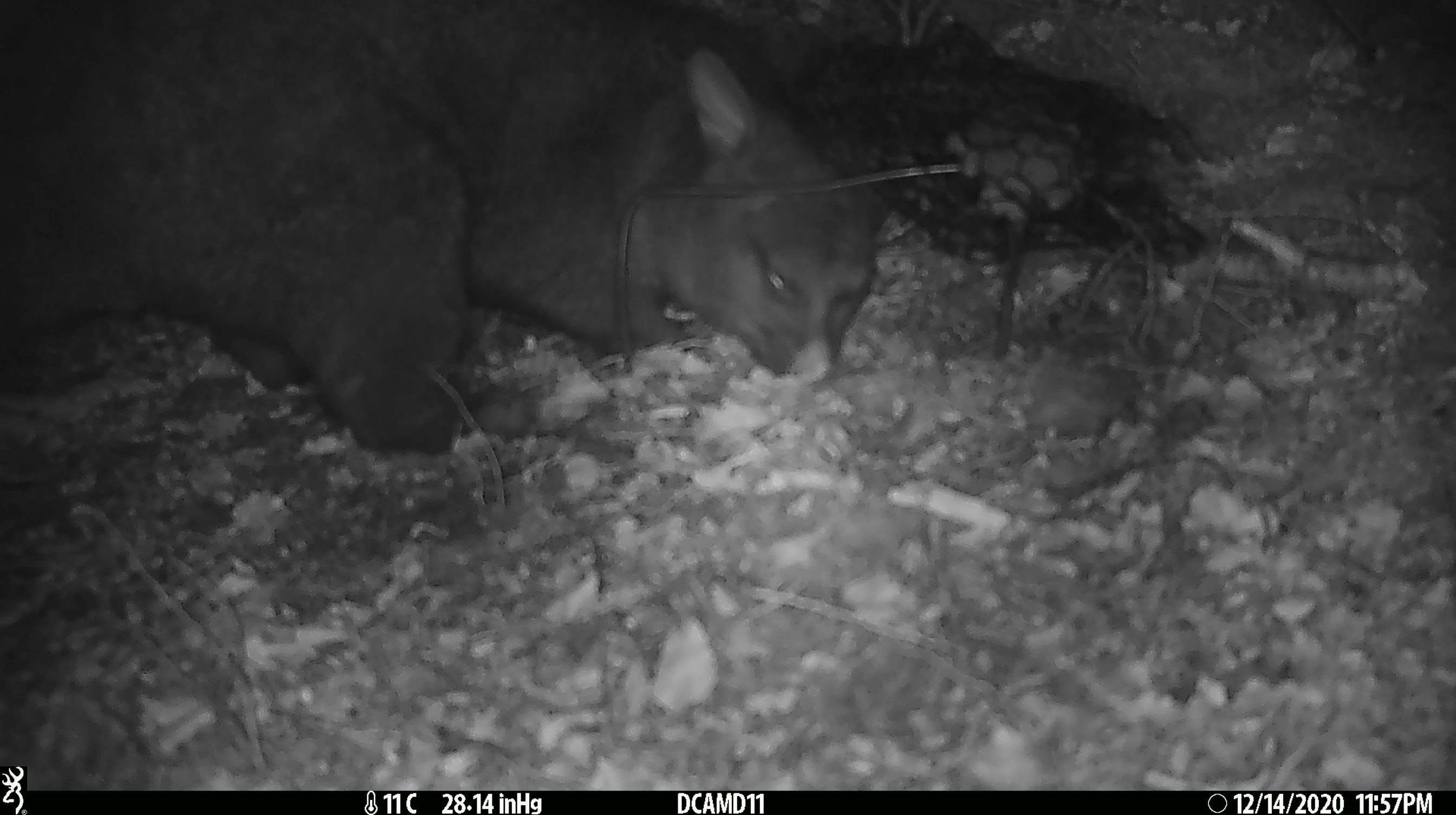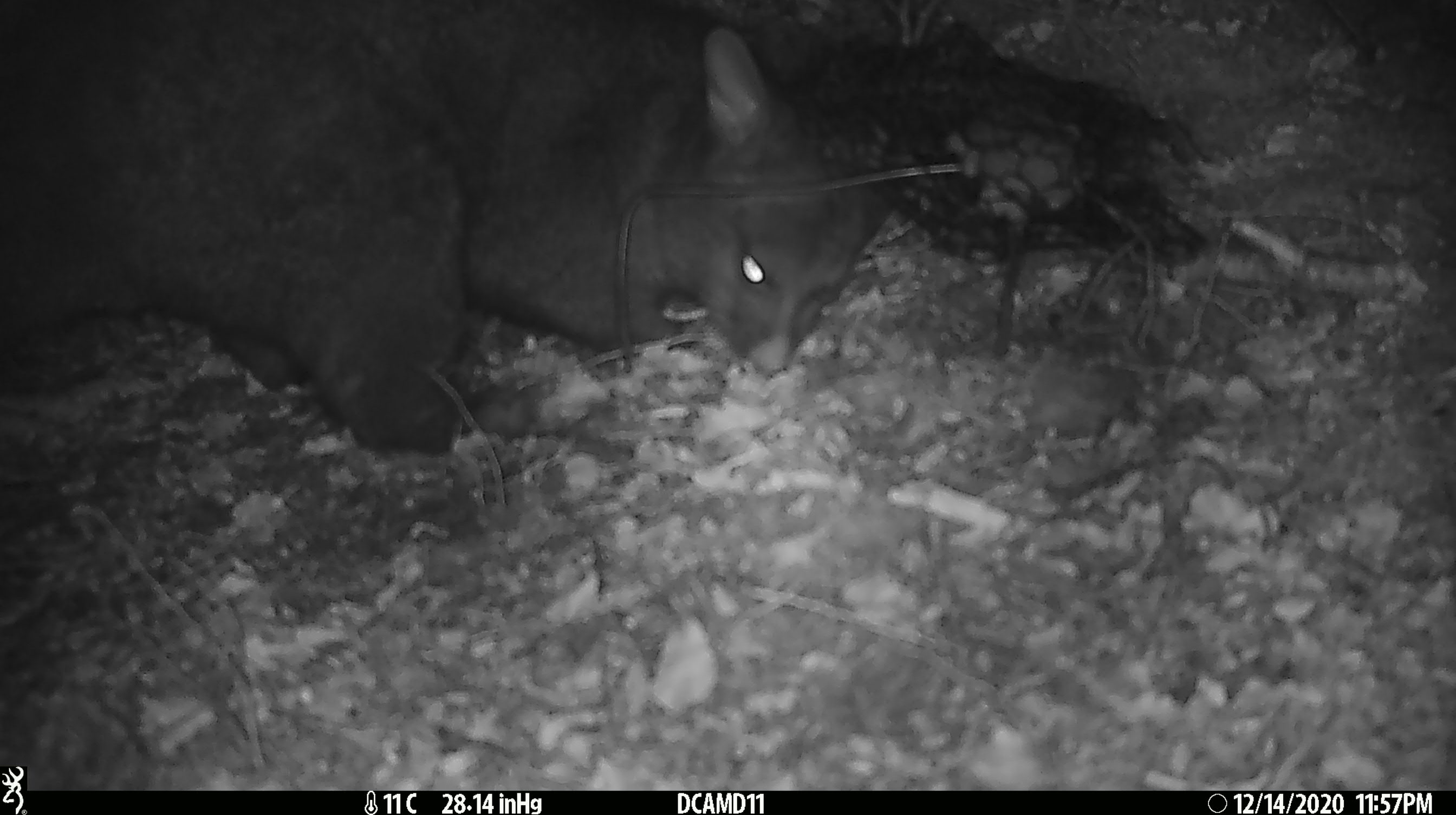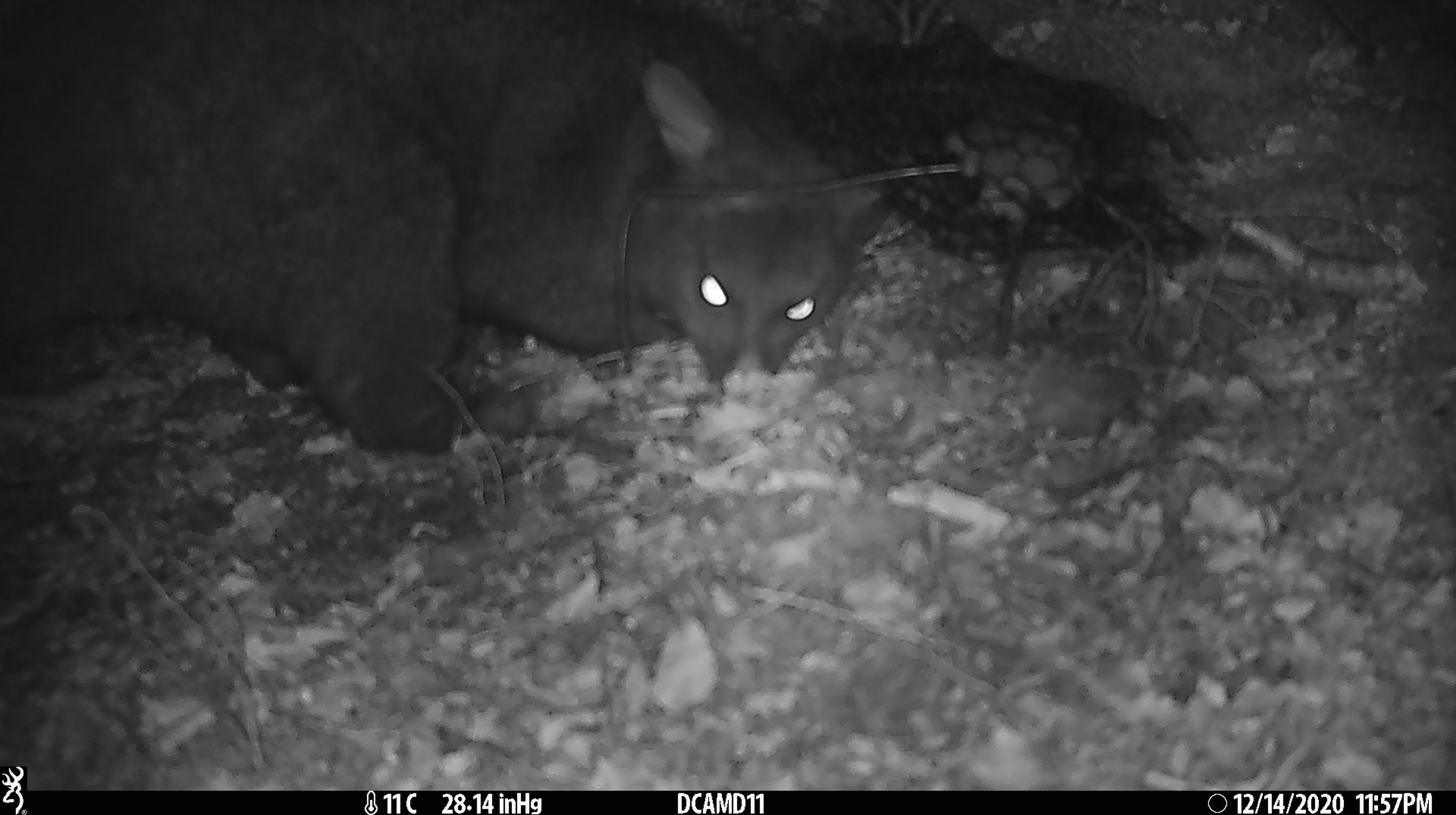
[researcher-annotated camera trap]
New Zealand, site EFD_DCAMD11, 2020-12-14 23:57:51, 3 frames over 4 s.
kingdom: Animalia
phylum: Chordata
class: Mammalia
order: Diprotodontia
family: Phalangeridae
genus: Trichosurus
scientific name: Trichosurus vulpecula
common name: common brushtail possum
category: possum